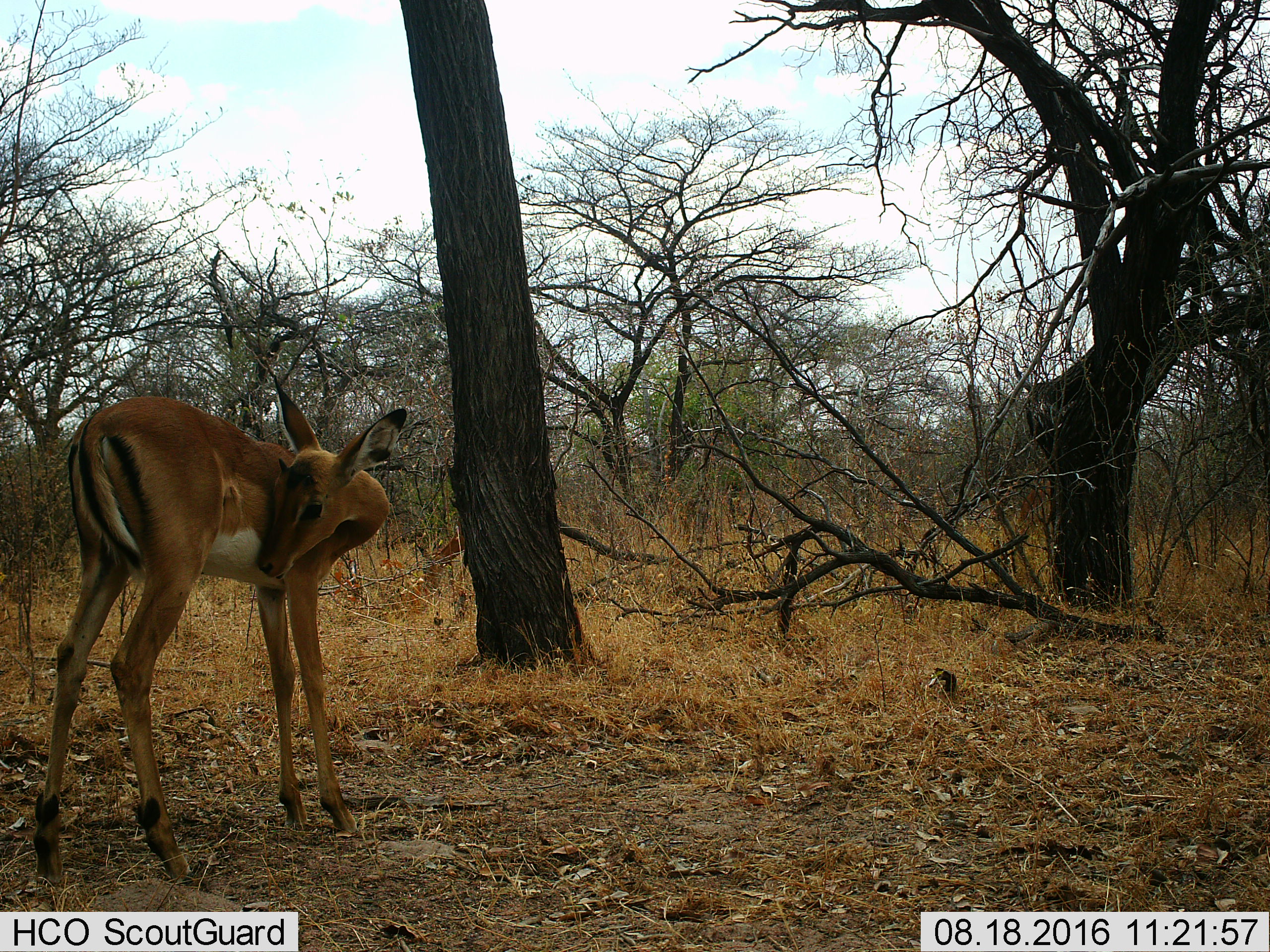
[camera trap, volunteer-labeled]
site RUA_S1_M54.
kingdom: Animalia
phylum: Chordata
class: Mammalia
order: Artiodactyla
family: Bovidae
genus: Aepyceros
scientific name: Aepyceros melampus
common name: impala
Impala (Aepyceros melampus), count 1. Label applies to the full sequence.